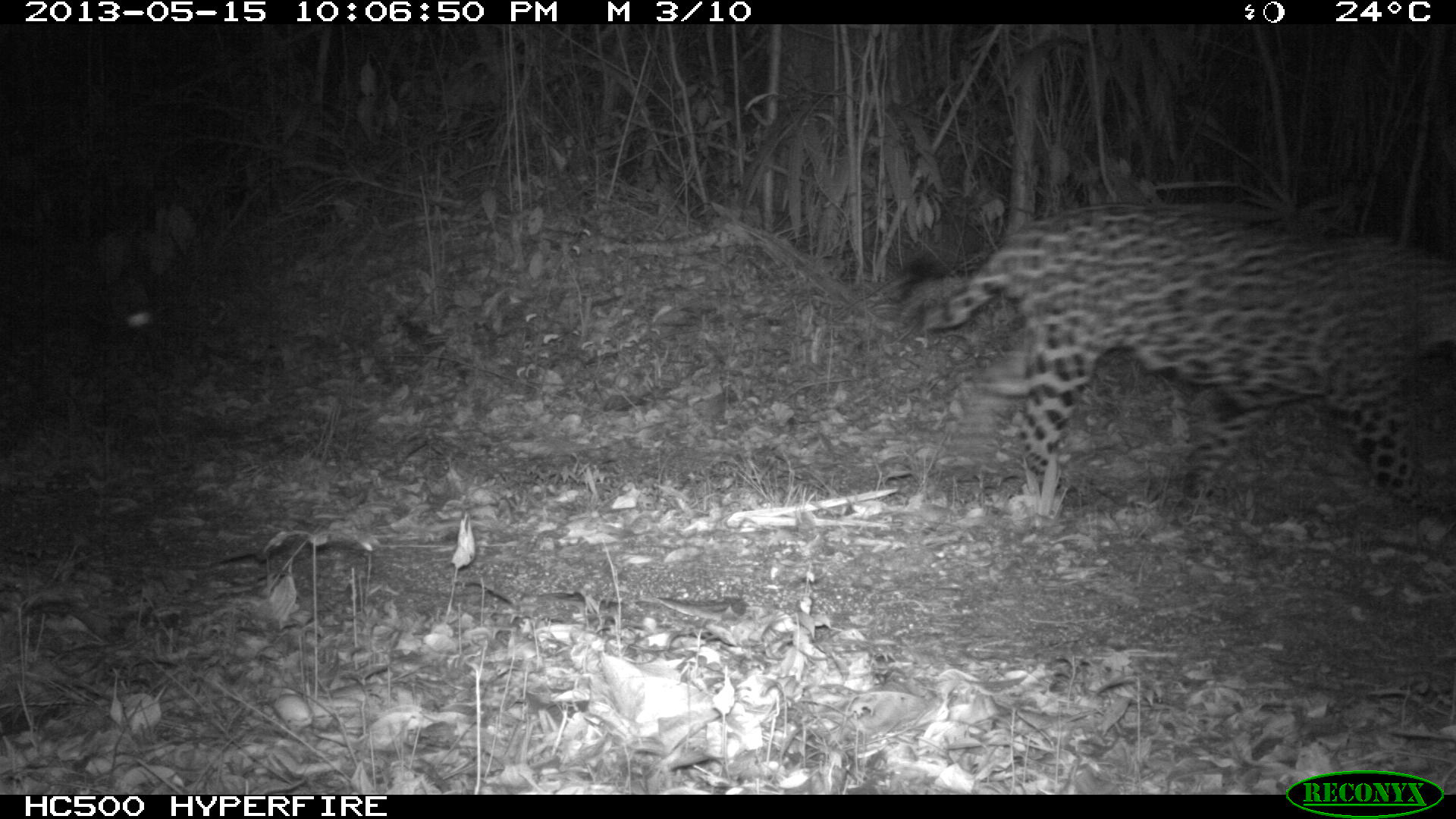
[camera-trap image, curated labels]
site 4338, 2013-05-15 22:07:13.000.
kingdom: Animalia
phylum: Chordata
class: Mammalia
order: Carnivora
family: Felidae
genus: Panthera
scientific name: Panthera onca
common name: jaguar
Panthera onca (jaguar), count 1, sex male.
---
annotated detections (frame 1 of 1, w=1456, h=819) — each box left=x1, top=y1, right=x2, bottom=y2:
panthera onca: left=896, top=197, right=1456, bottom=535